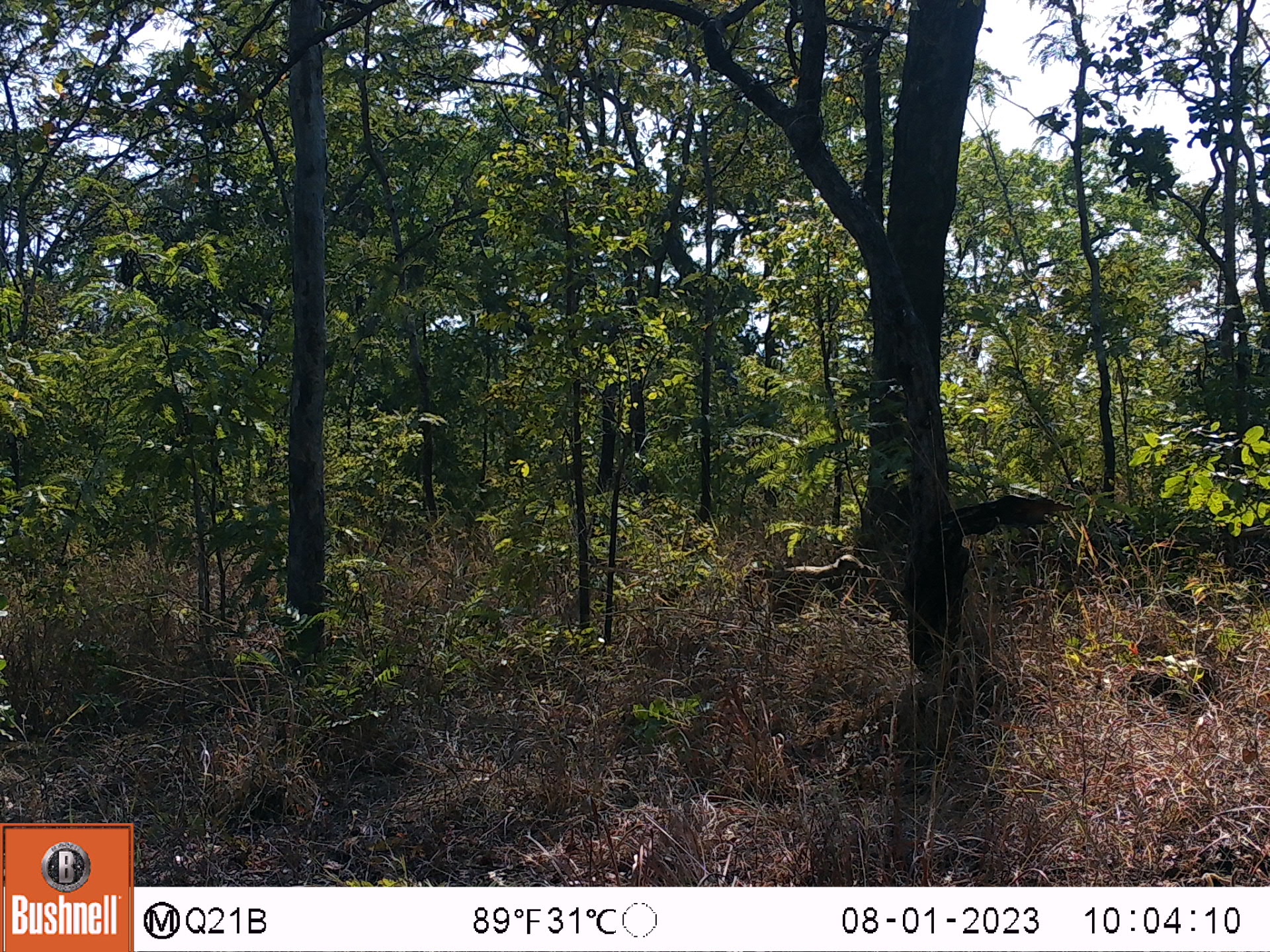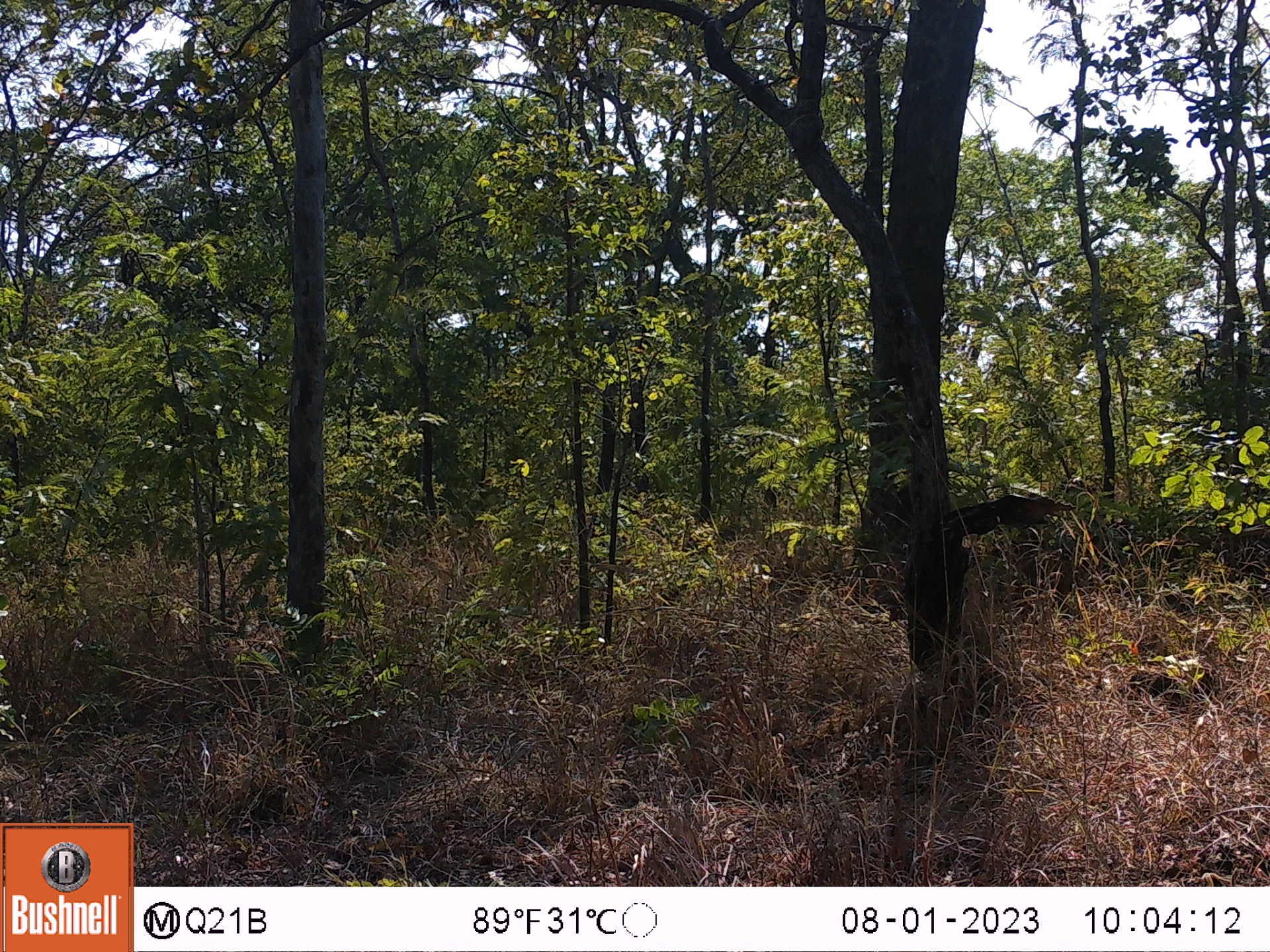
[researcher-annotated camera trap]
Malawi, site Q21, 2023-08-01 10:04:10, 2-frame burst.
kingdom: Animalia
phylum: Chordata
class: Mammalia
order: Primates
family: Cercopithecidae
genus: Papio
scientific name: Papio cynocephalus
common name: yellow baboon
Yellow baboon (Papio cynocephalus), count 1.